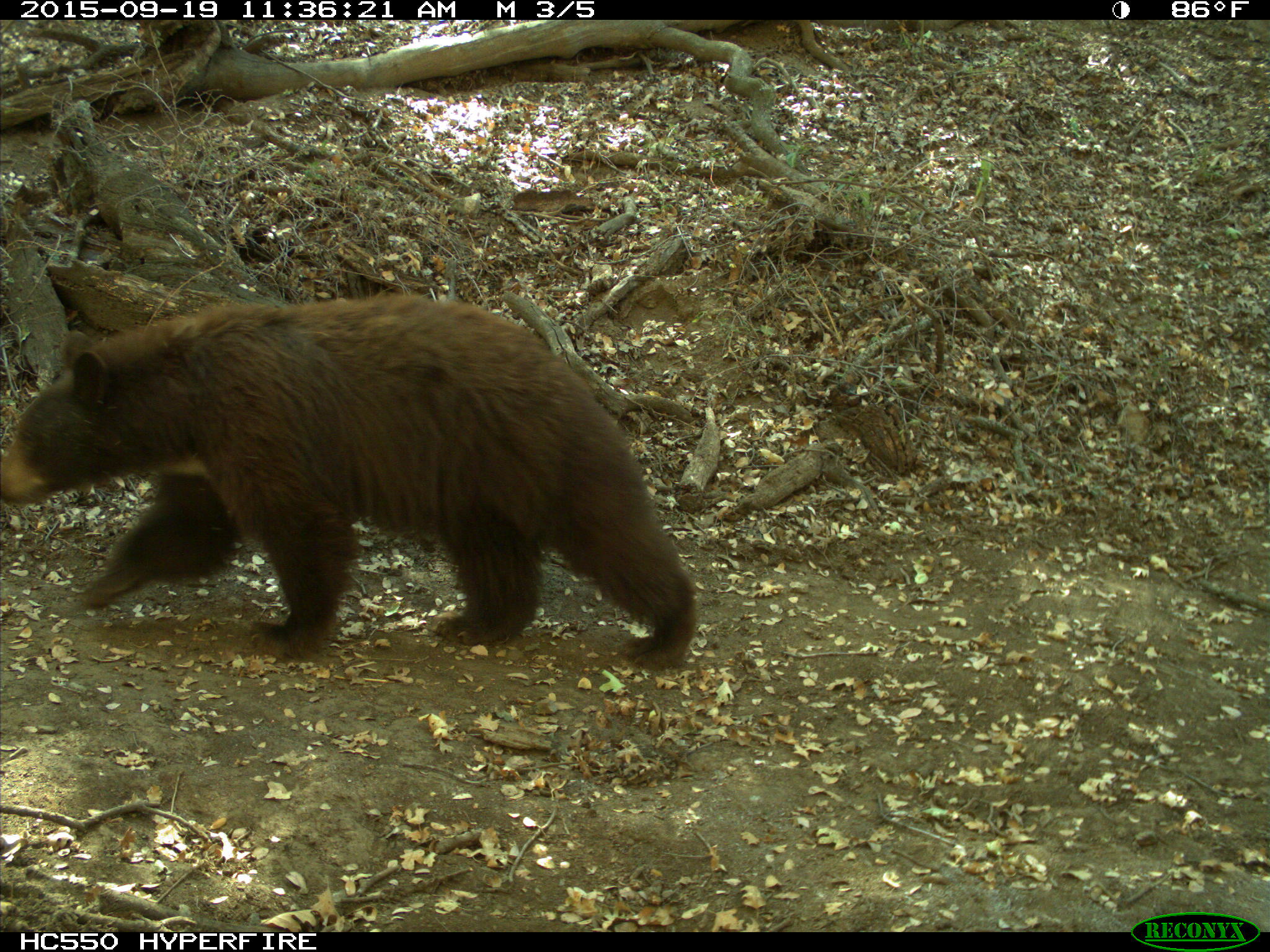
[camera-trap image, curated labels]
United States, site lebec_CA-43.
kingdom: Animalia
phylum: Chordata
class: Mammalia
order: Carnivora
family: Ursidae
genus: Ursus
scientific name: Ursus americanus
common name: american black bear